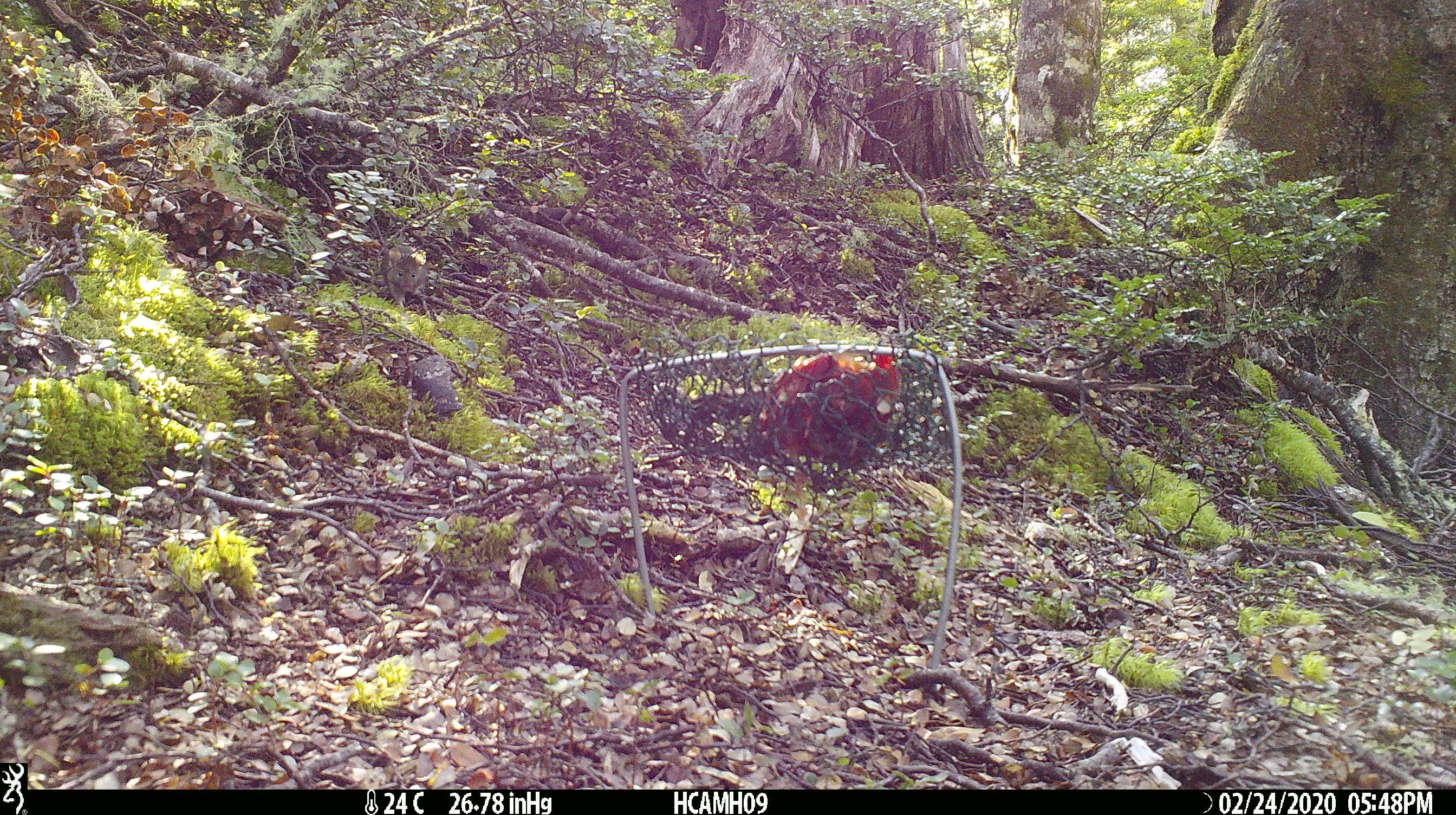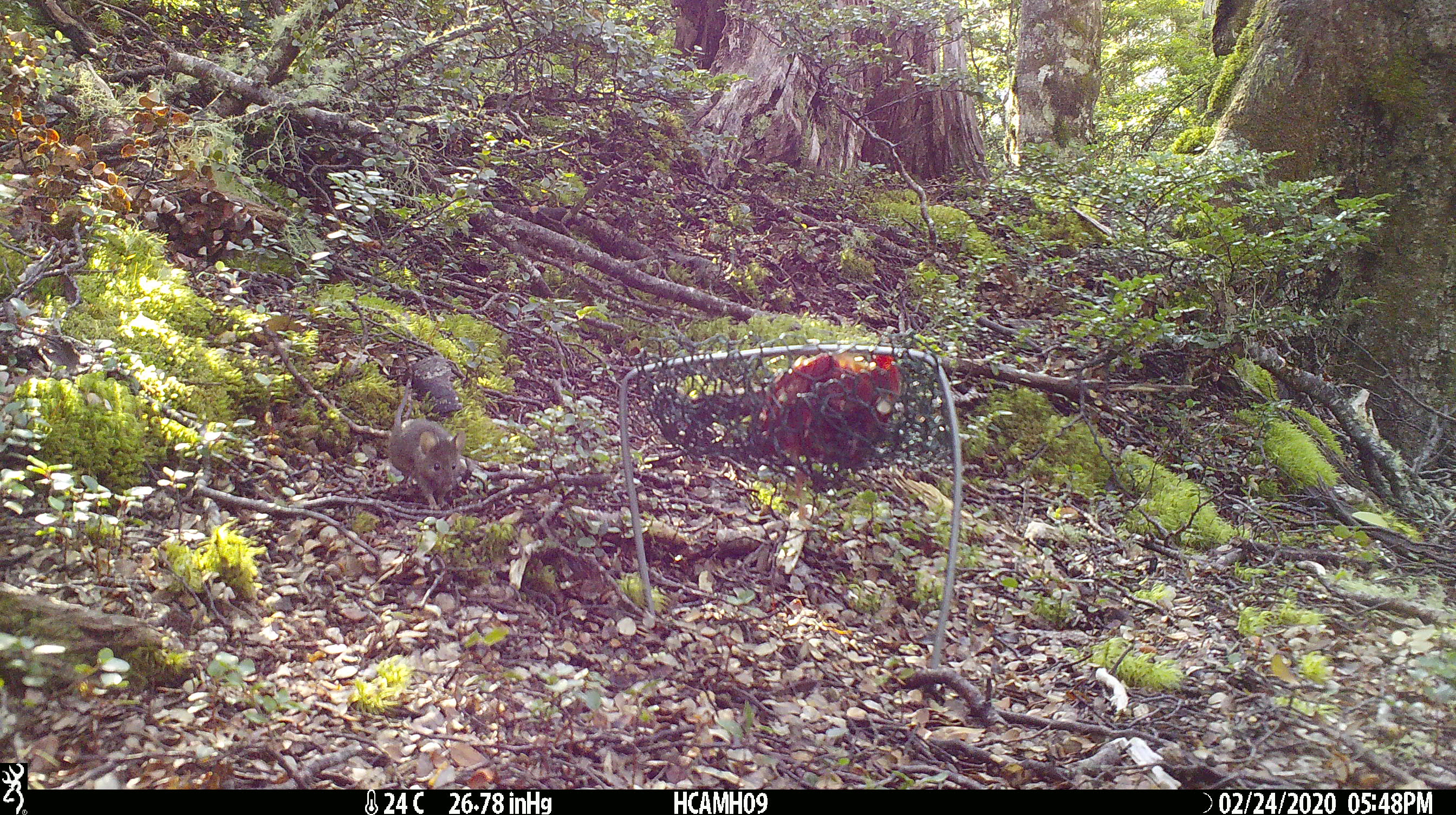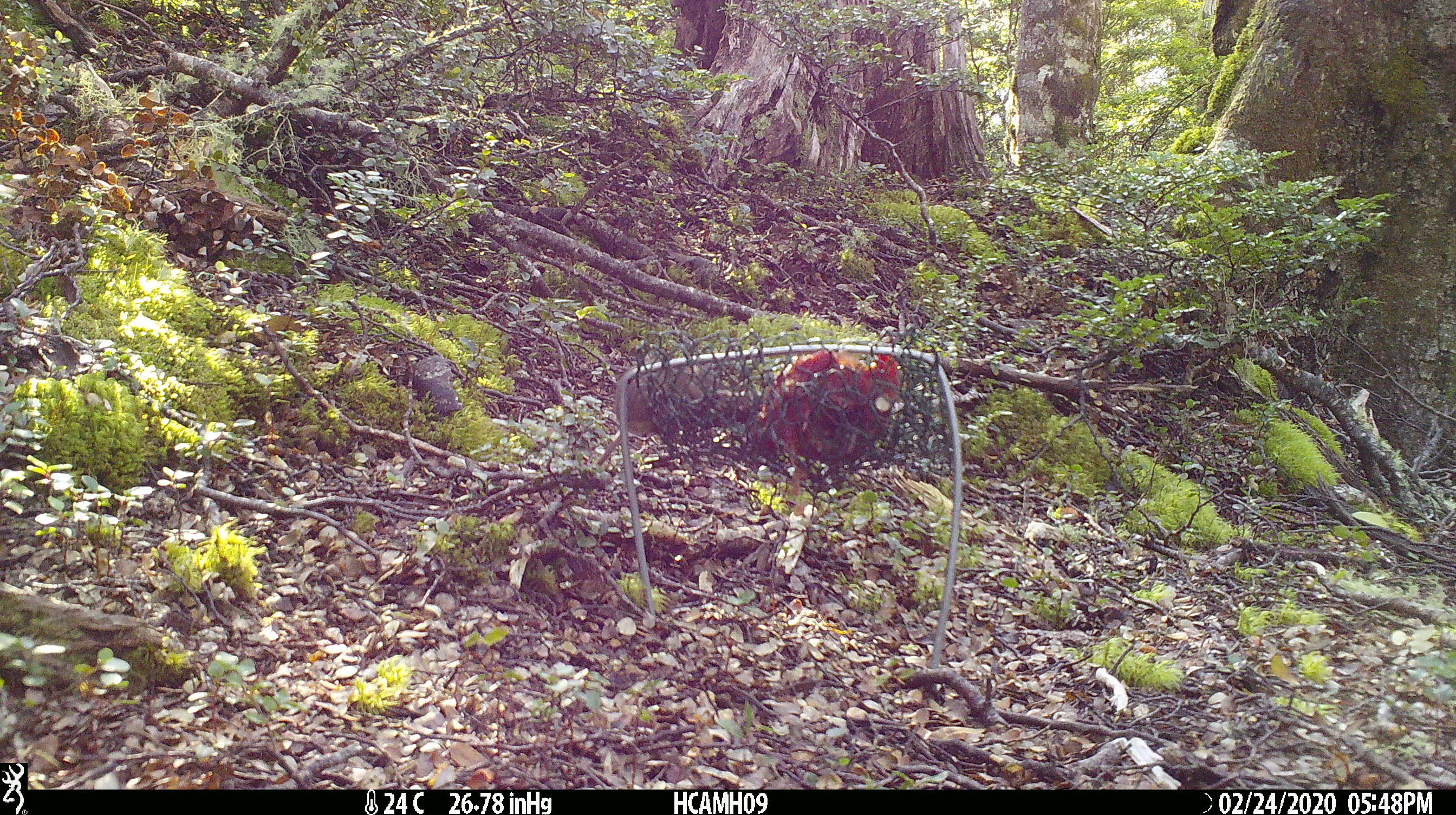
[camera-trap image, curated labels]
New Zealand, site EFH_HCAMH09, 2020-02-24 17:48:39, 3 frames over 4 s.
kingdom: Animalia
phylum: Chordata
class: Mammalia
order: Rodentia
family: Muridae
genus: Mus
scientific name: Mus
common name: mouse